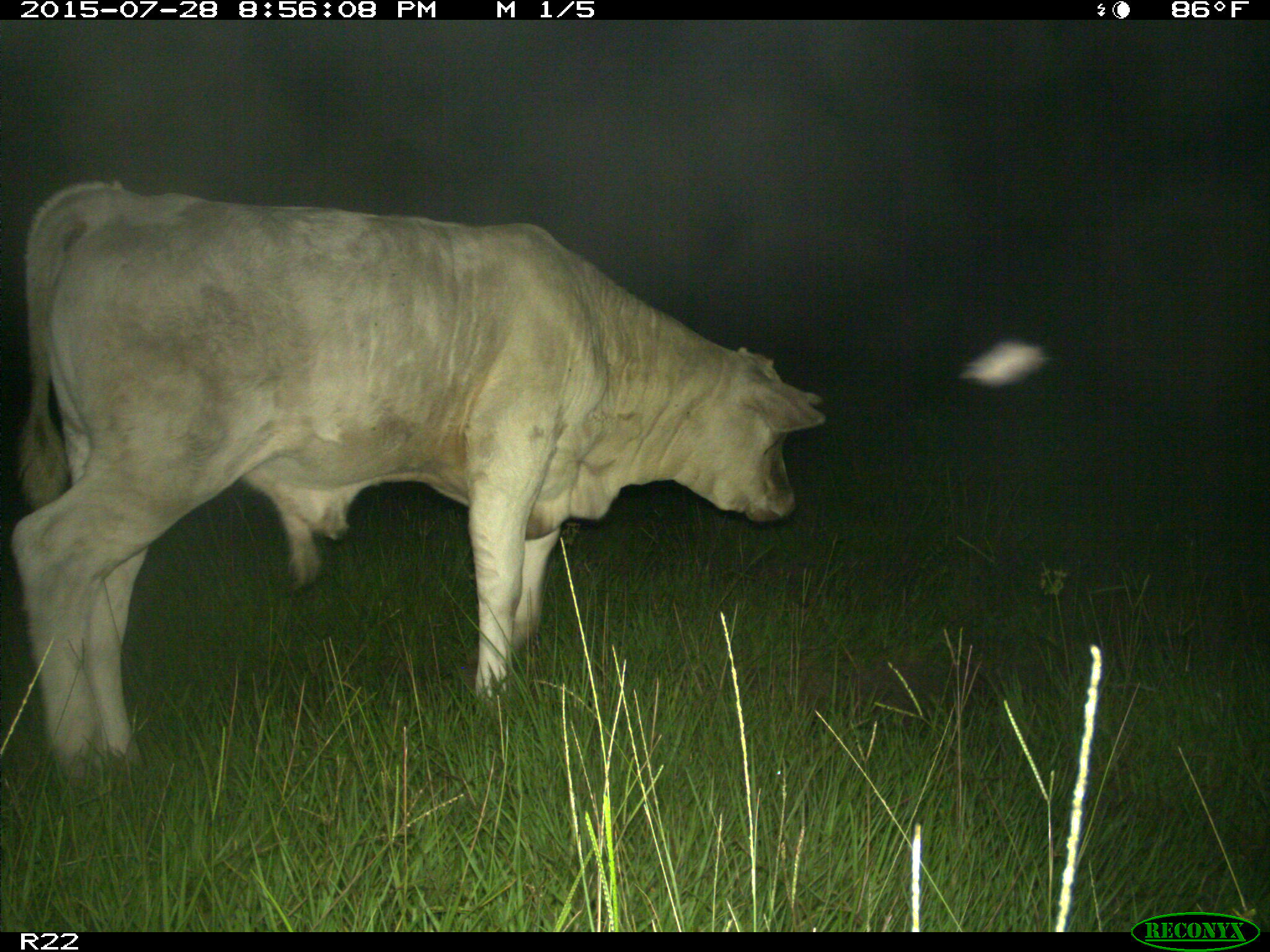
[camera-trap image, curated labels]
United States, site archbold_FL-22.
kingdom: Animalia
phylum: Chordata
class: Mammalia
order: Artiodactyla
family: Bovidae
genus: Bos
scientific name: Bos taurus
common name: domestic cow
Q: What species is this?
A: Bos taurus (domestic cow).